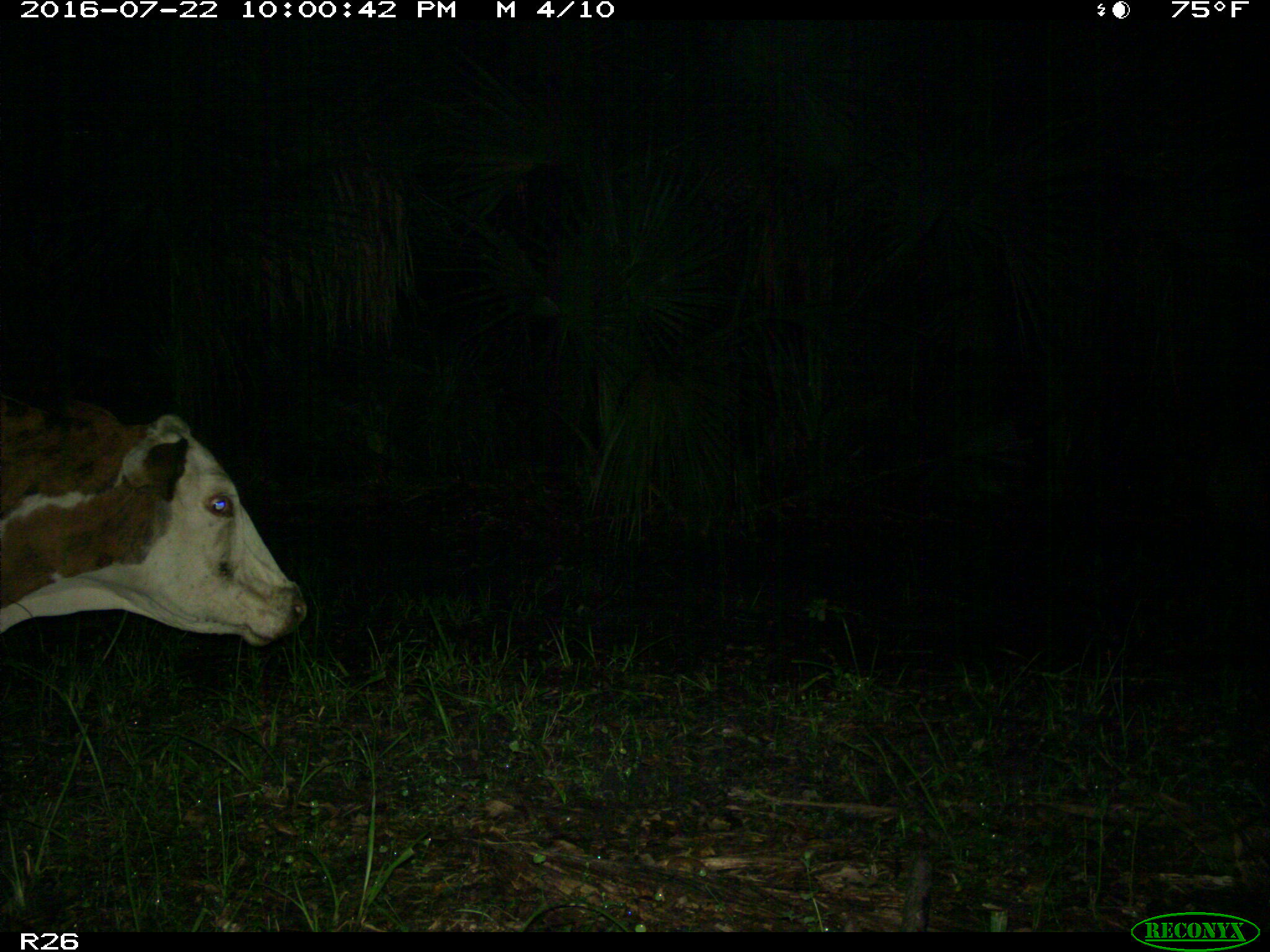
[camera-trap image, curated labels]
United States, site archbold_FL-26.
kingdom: Animalia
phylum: Chordata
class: Mammalia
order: Artiodactyla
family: Bovidae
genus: Bos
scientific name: Bos taurus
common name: domestic cow